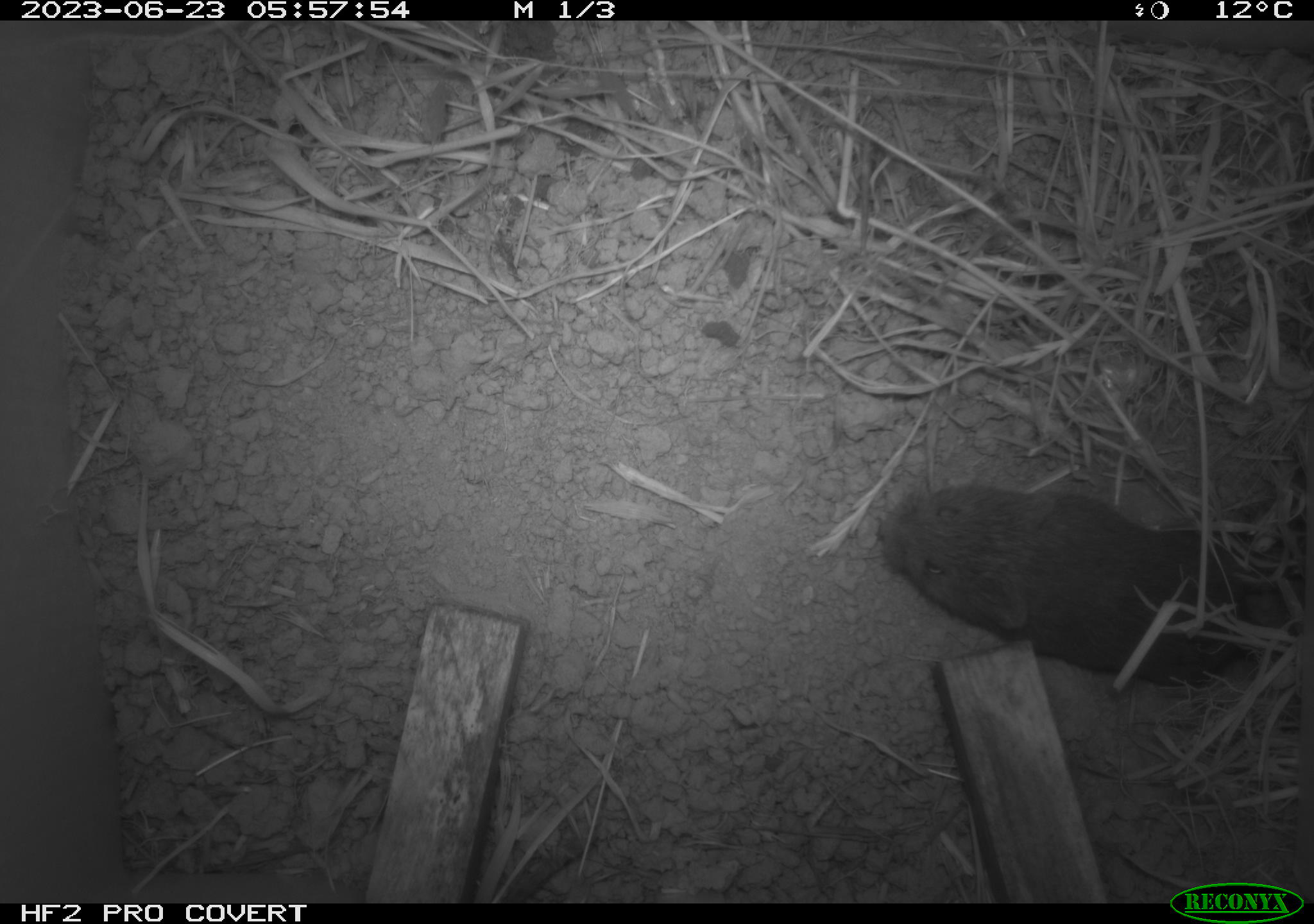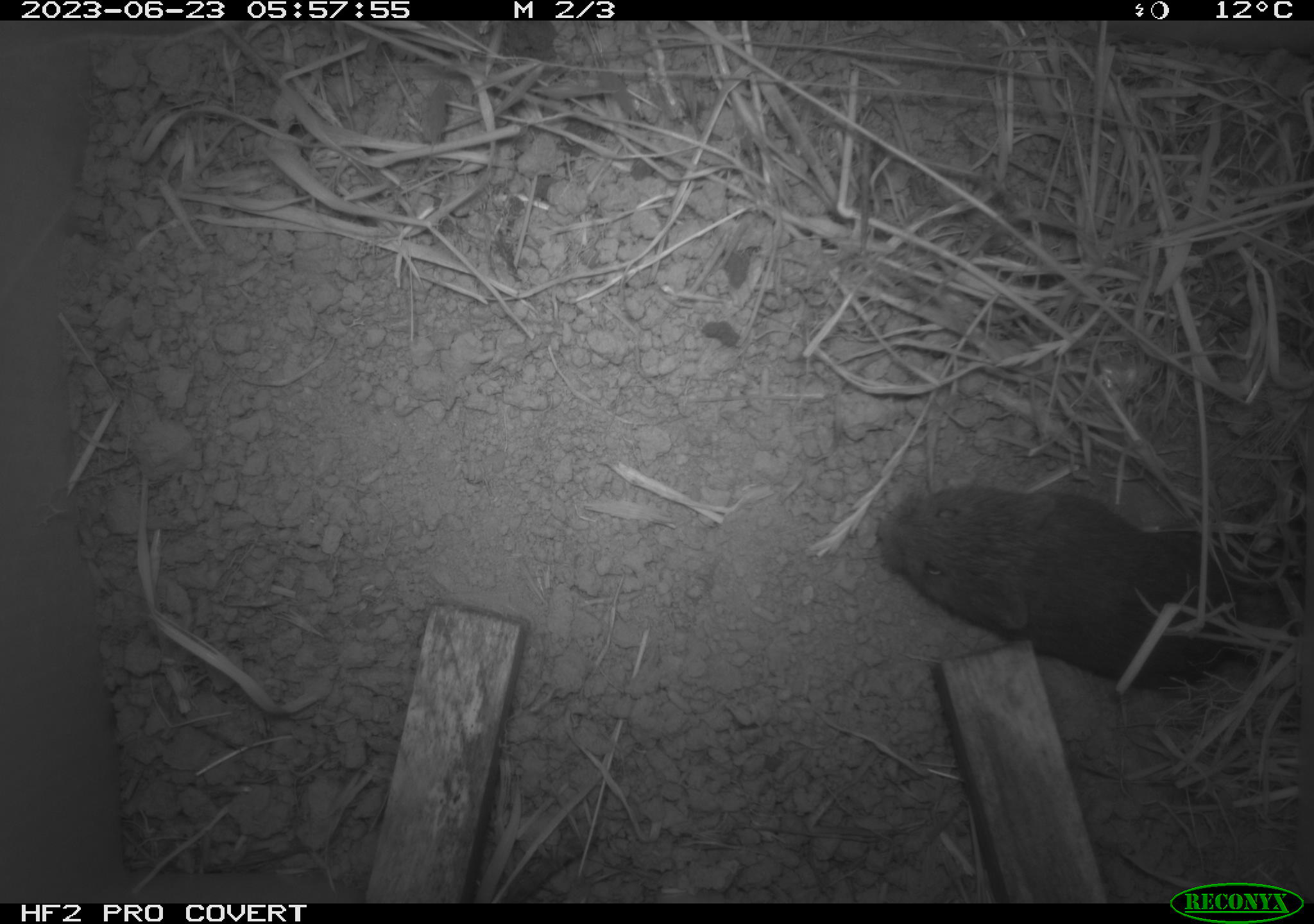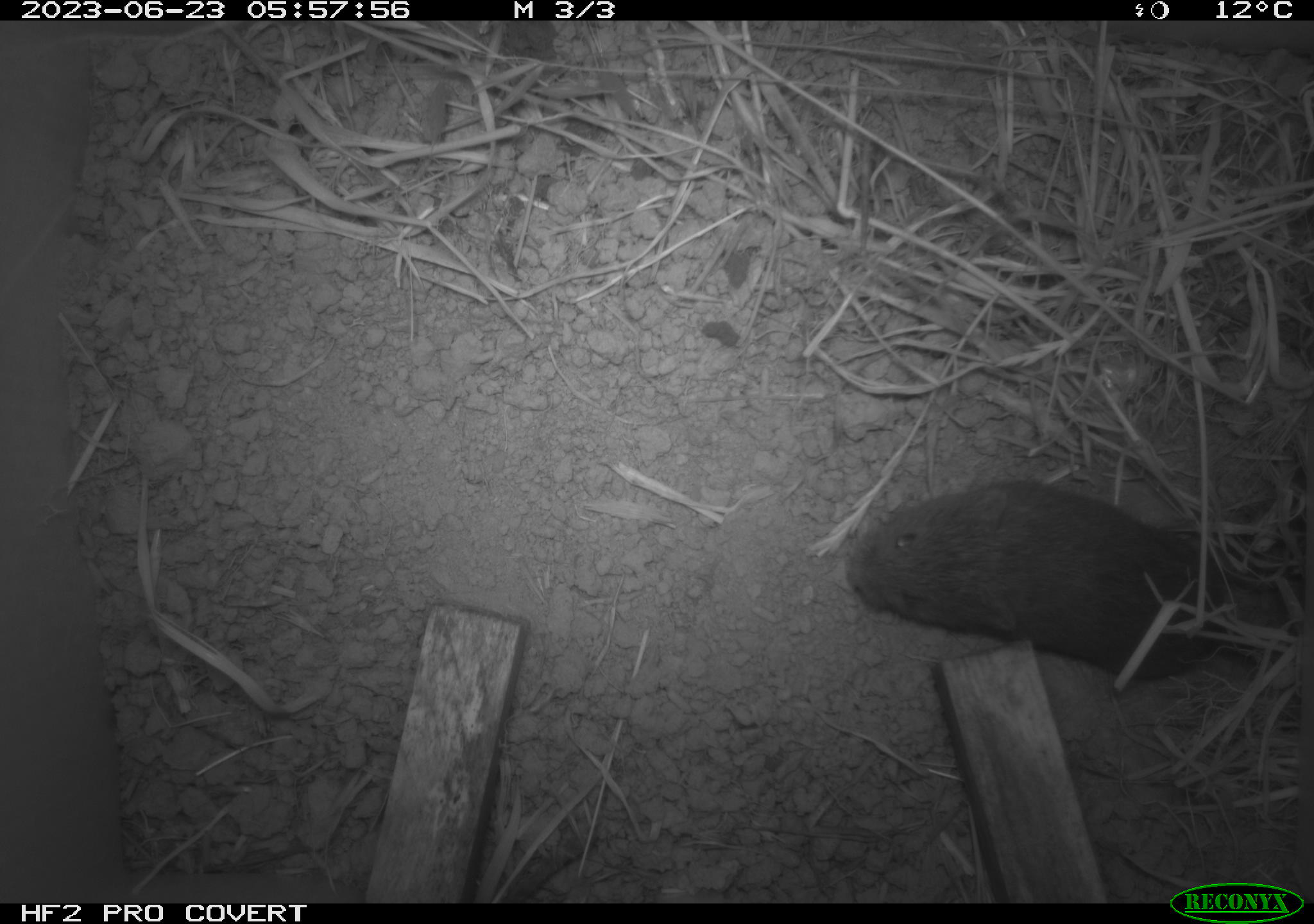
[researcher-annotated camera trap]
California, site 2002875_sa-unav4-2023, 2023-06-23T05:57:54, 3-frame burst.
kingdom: Animalia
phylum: Chordata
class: Mammalia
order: Rodentia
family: Cricetidae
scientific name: Arvicolinae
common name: voles, lemmings, and muskrats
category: arvicolinae subfamily